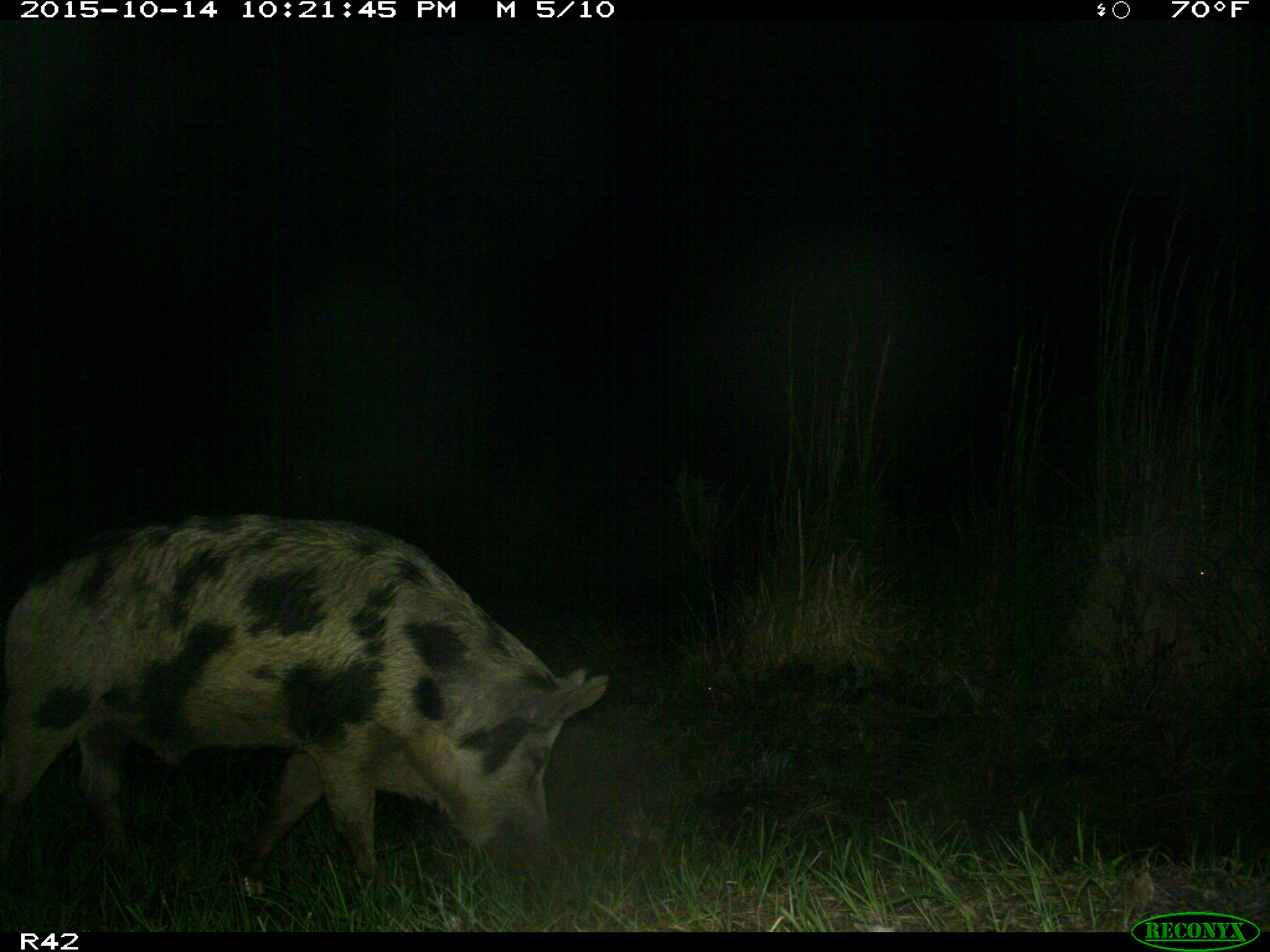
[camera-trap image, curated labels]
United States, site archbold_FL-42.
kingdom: Animalia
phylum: Chordata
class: Mammalia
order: Artiodactyla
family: Suidae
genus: Sus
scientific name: Sus scrofa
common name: wild boar